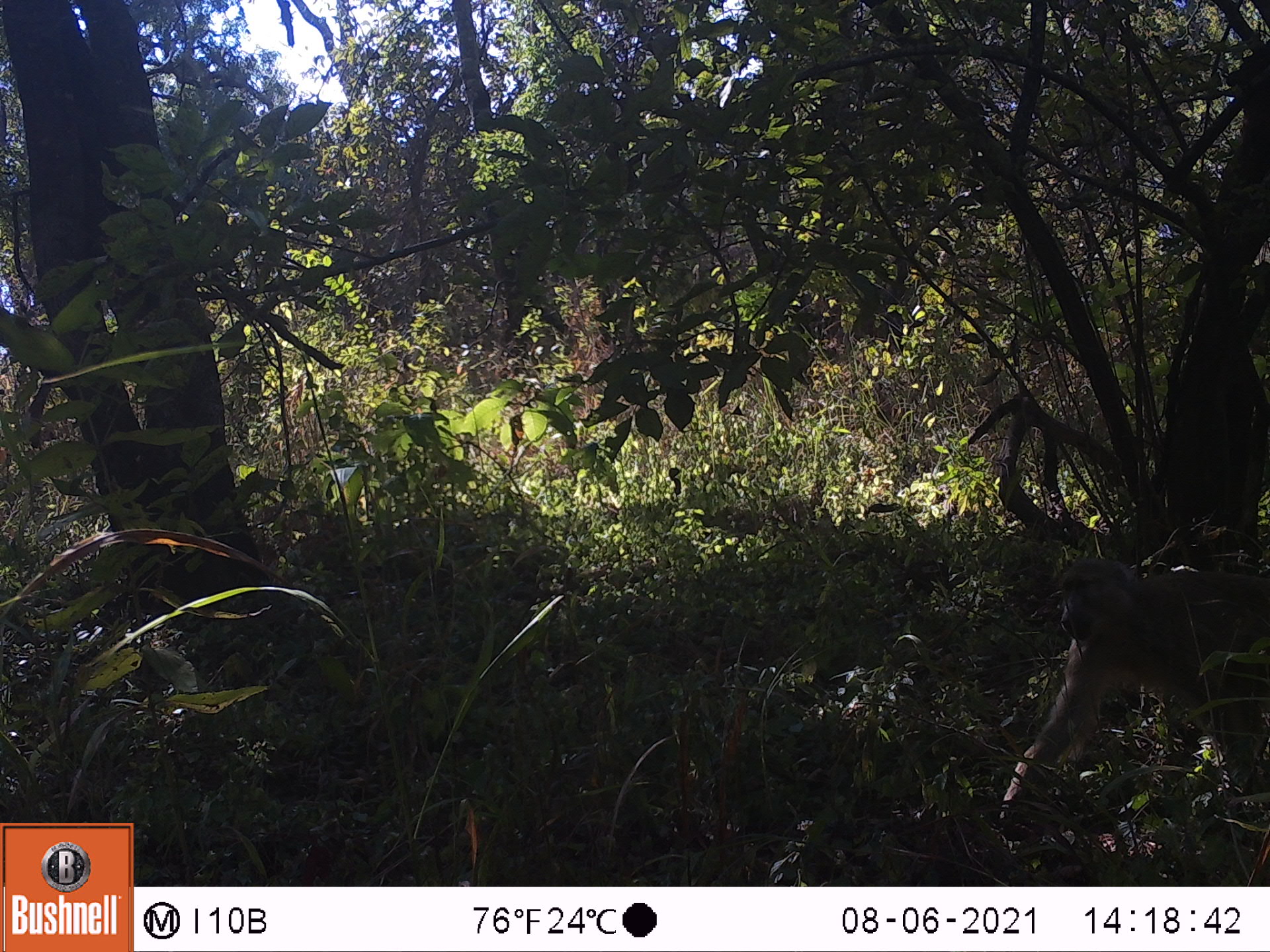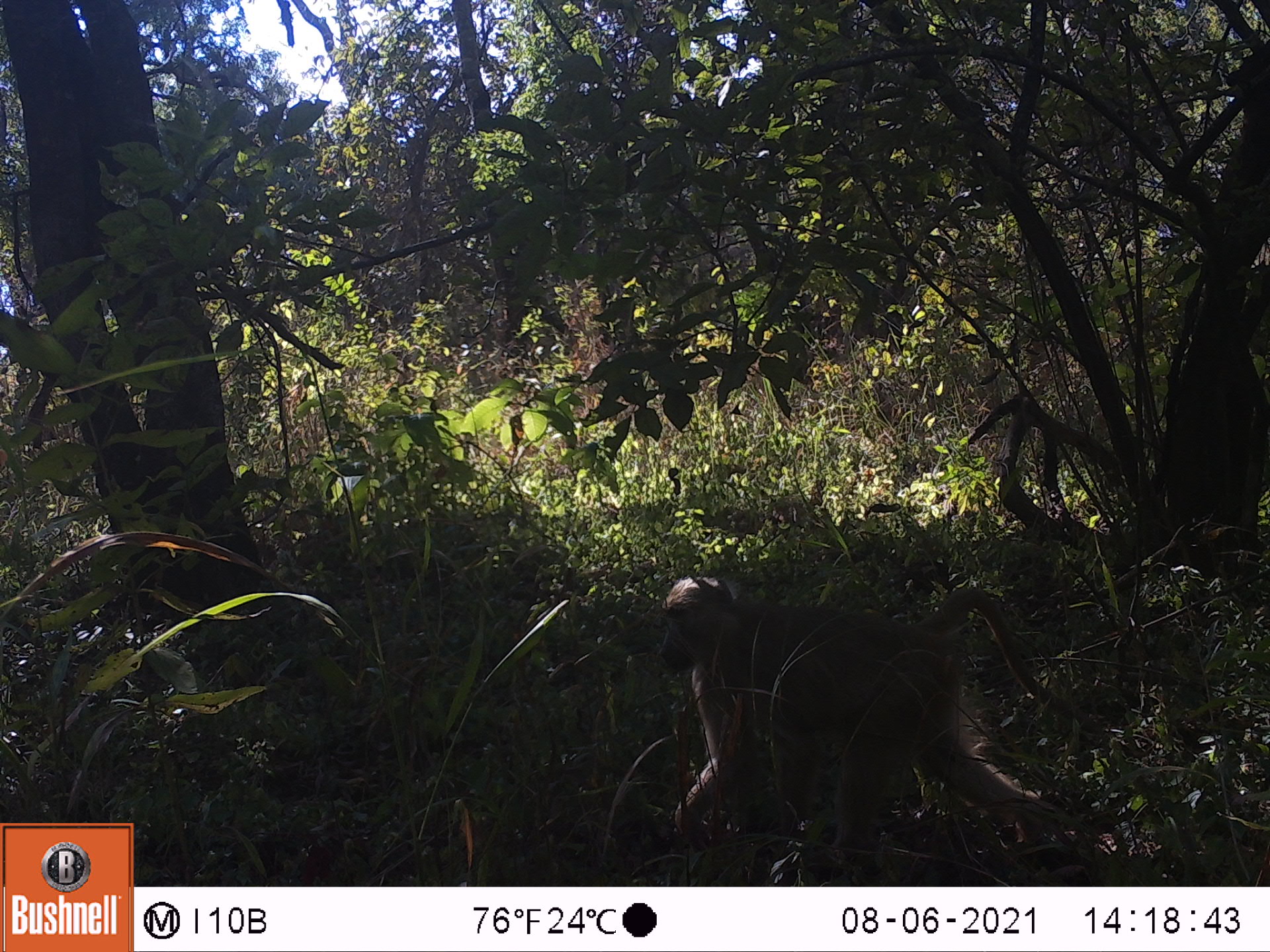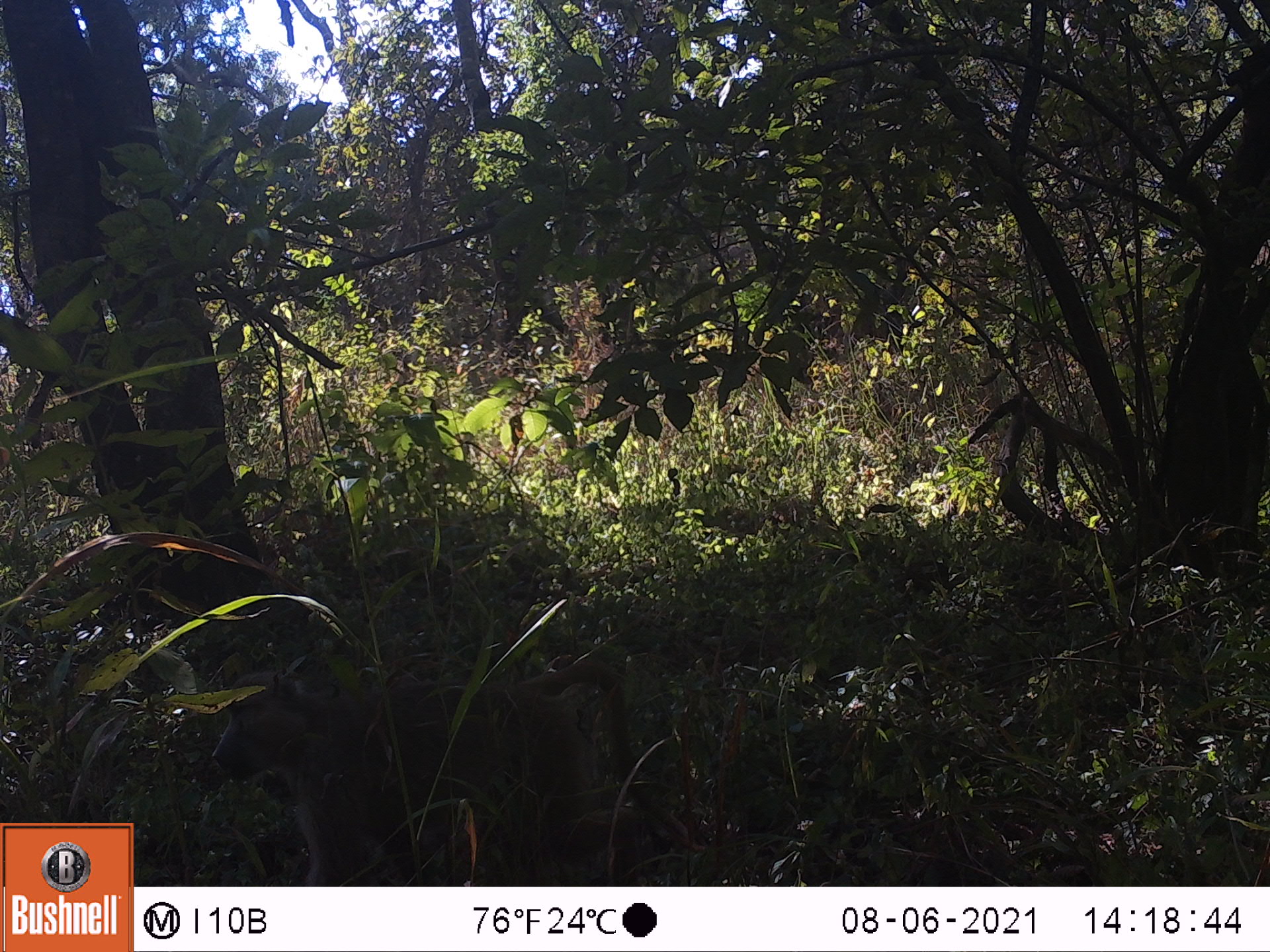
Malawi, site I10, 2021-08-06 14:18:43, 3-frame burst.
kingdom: Animalia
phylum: Chordata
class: Mammalia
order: Primates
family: Cercopithecidae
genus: Papio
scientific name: Papio cynocephalus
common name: yellow baboon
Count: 1.